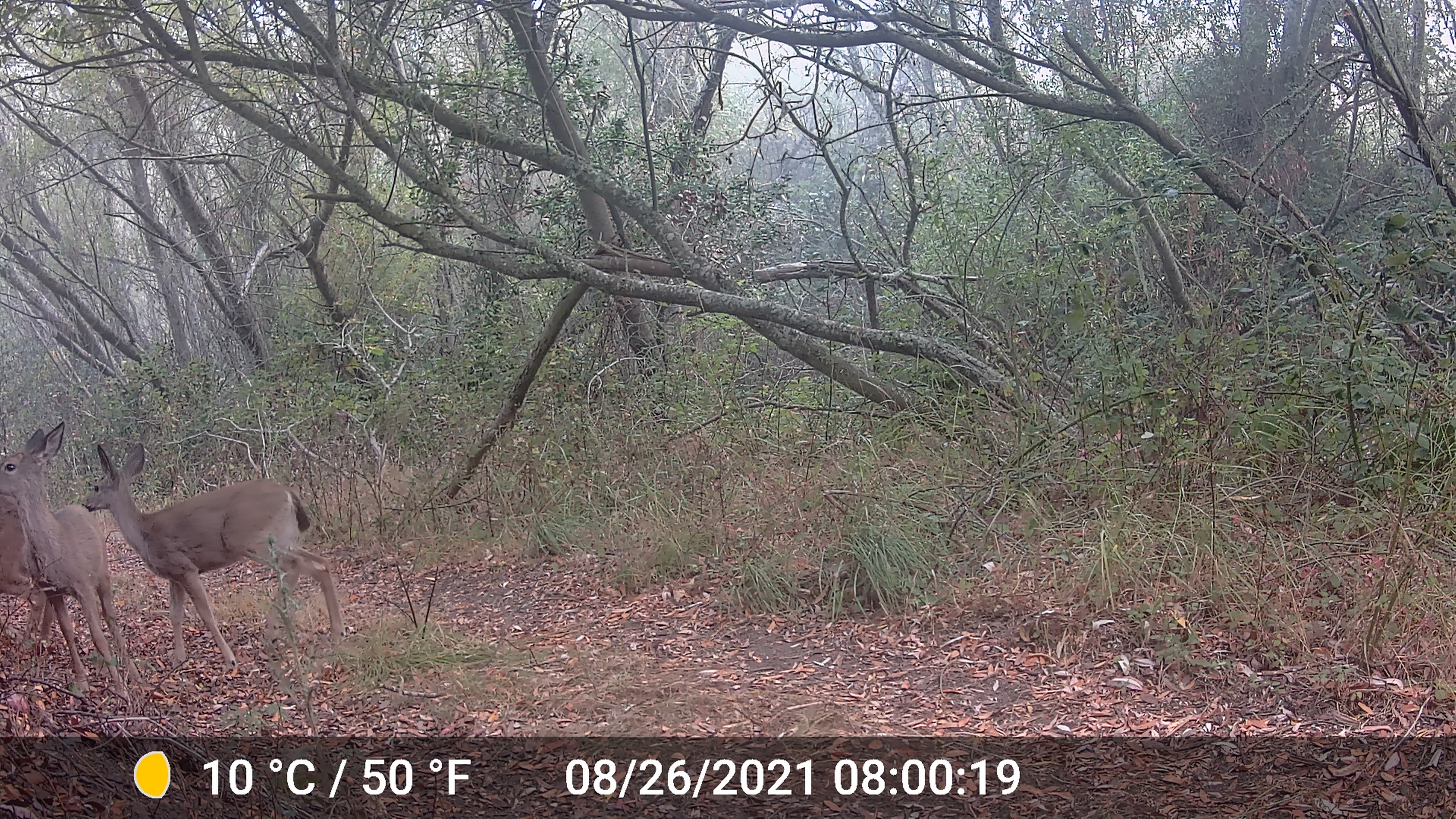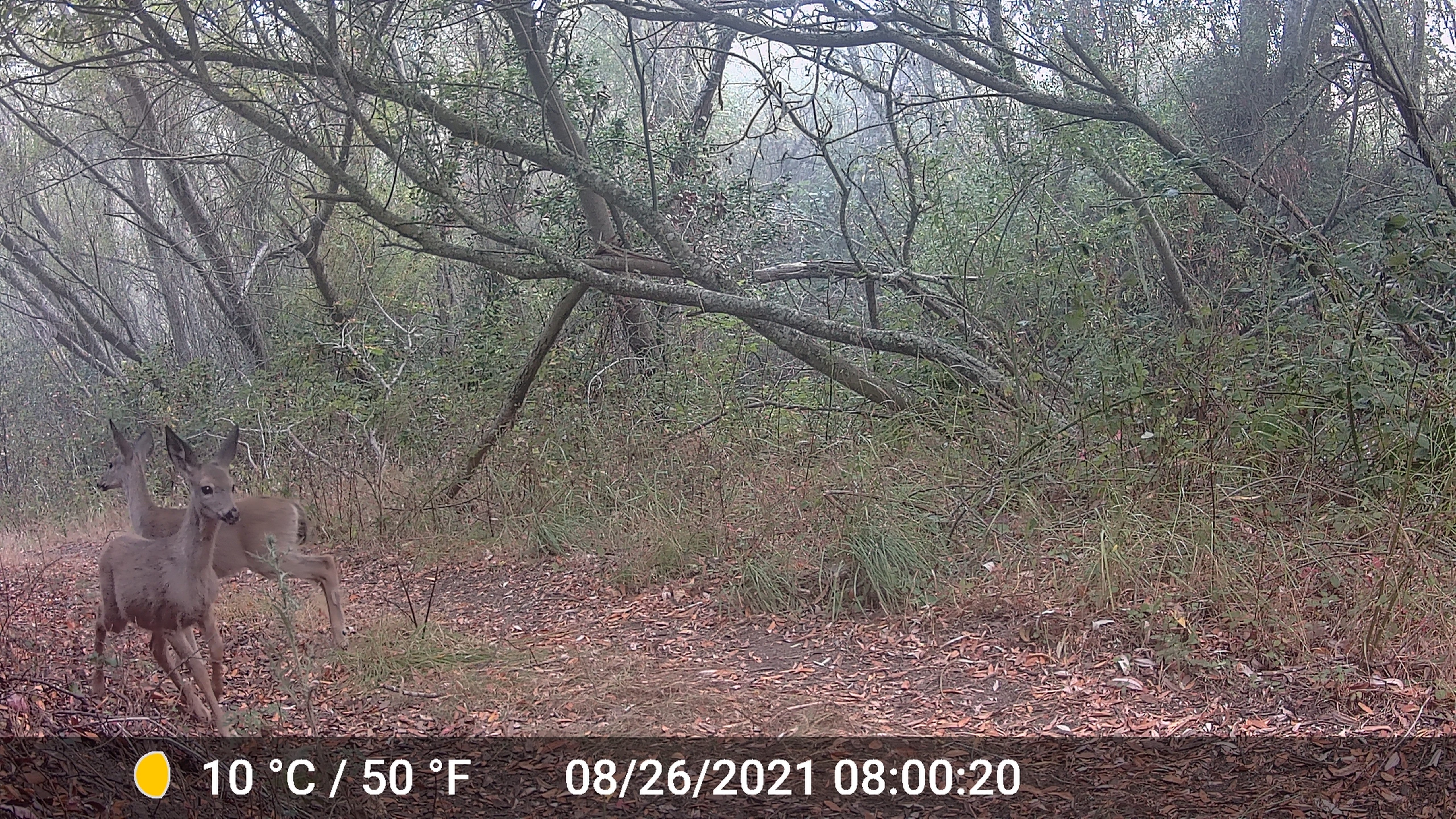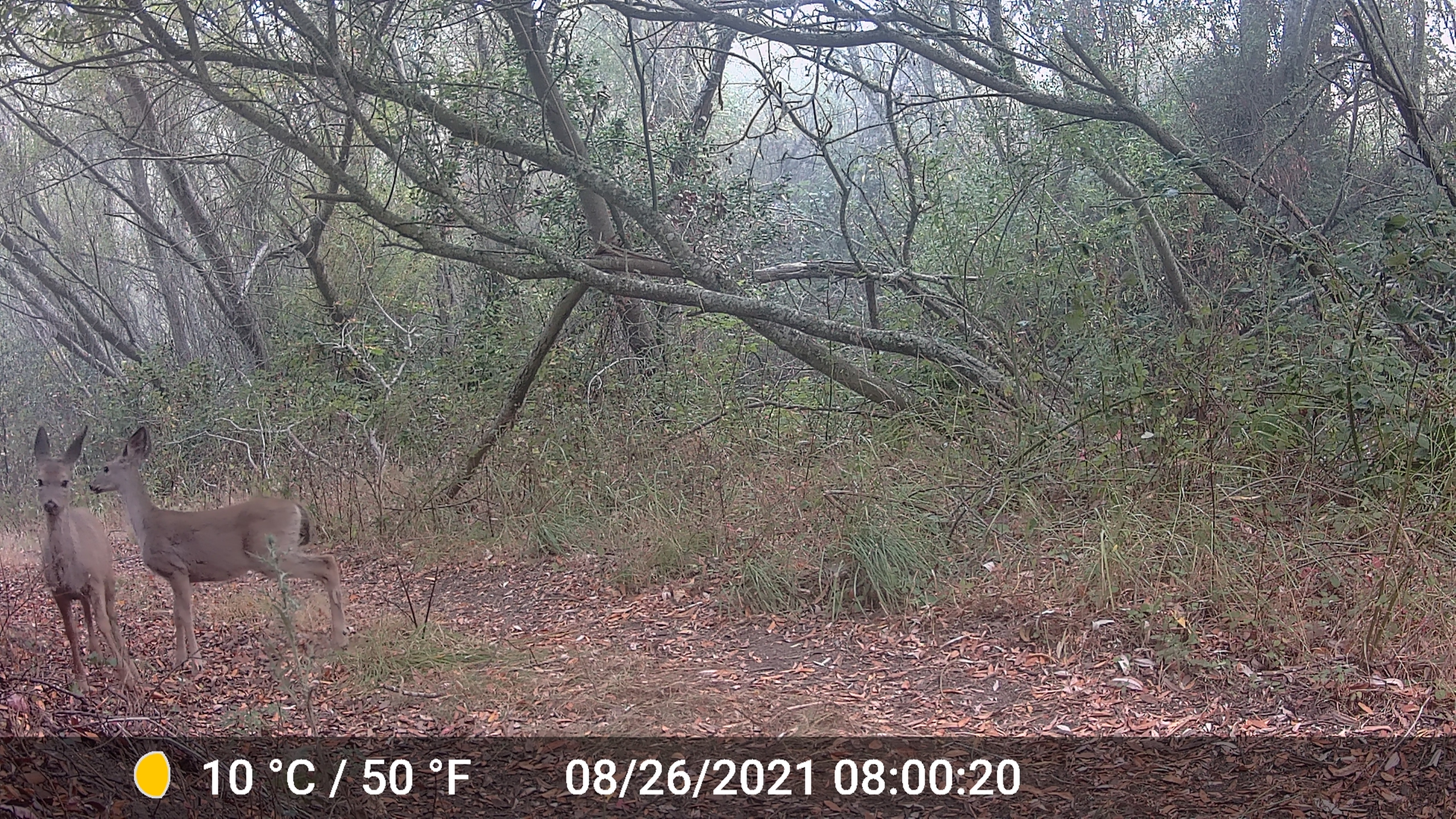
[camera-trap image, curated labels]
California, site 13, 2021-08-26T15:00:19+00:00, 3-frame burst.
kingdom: Animalia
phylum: Chordata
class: Mammalia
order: Artiodactyla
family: Cervidae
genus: Odocoileus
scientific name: Odocoileus hemionus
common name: mule deer